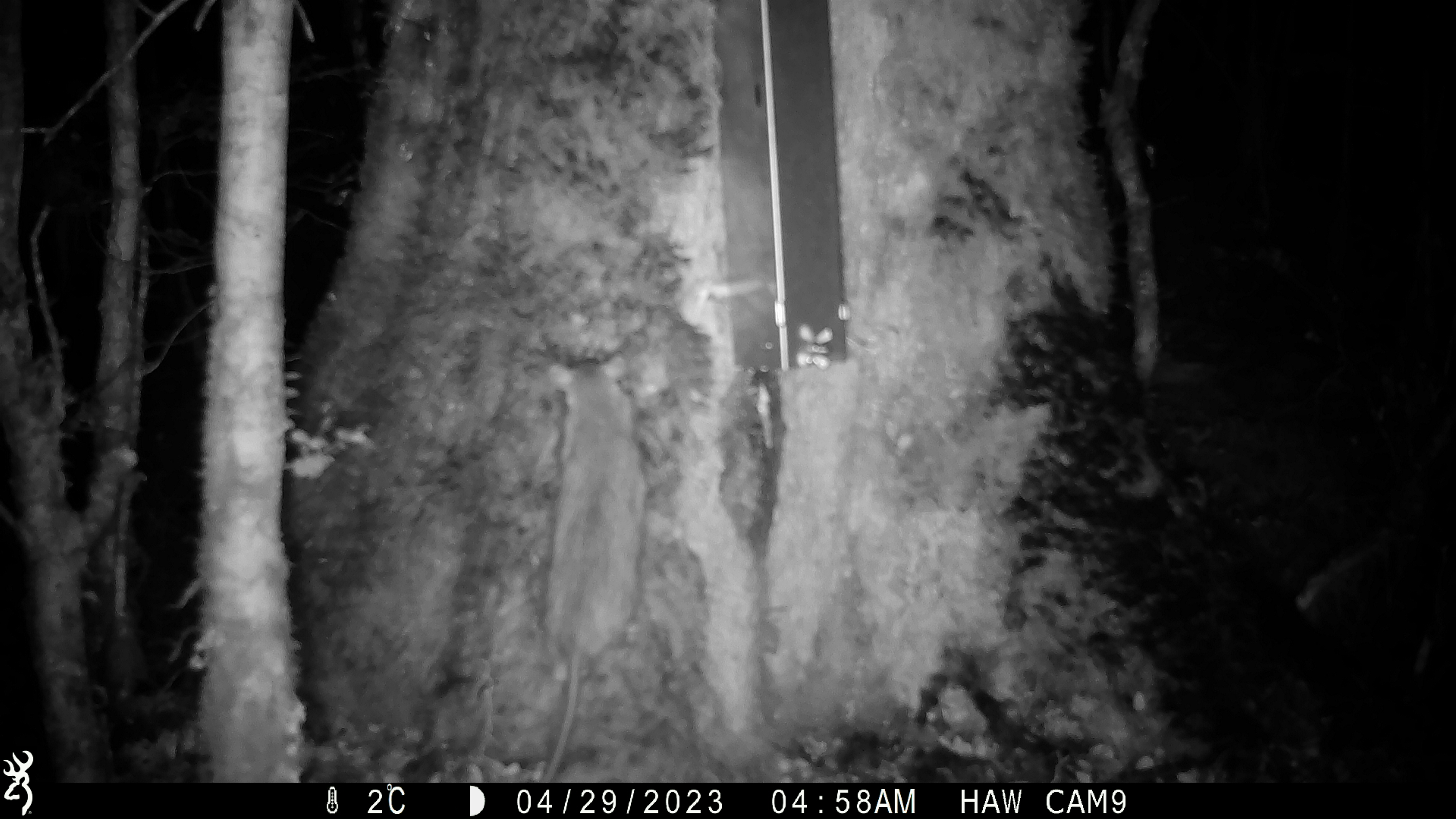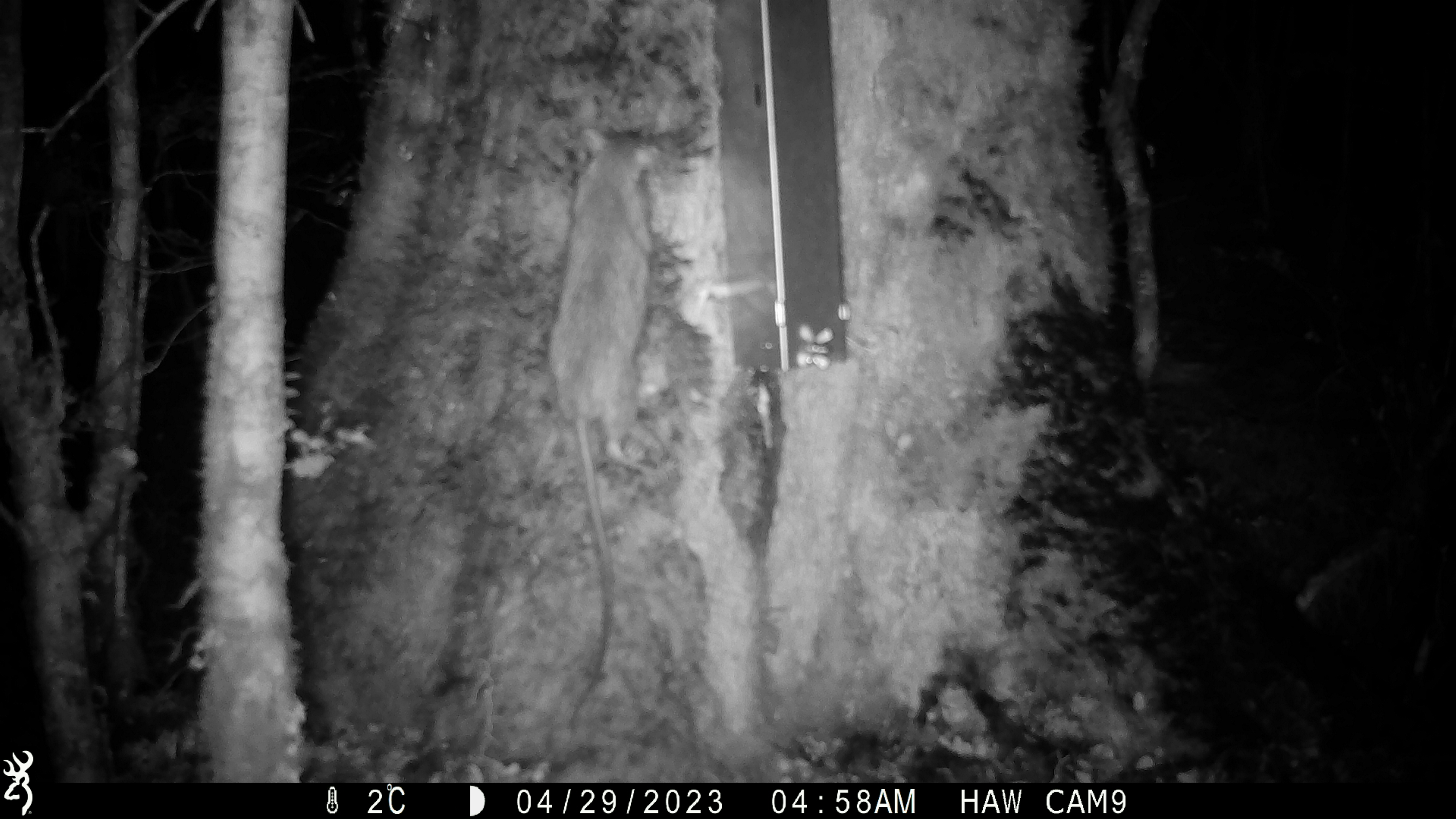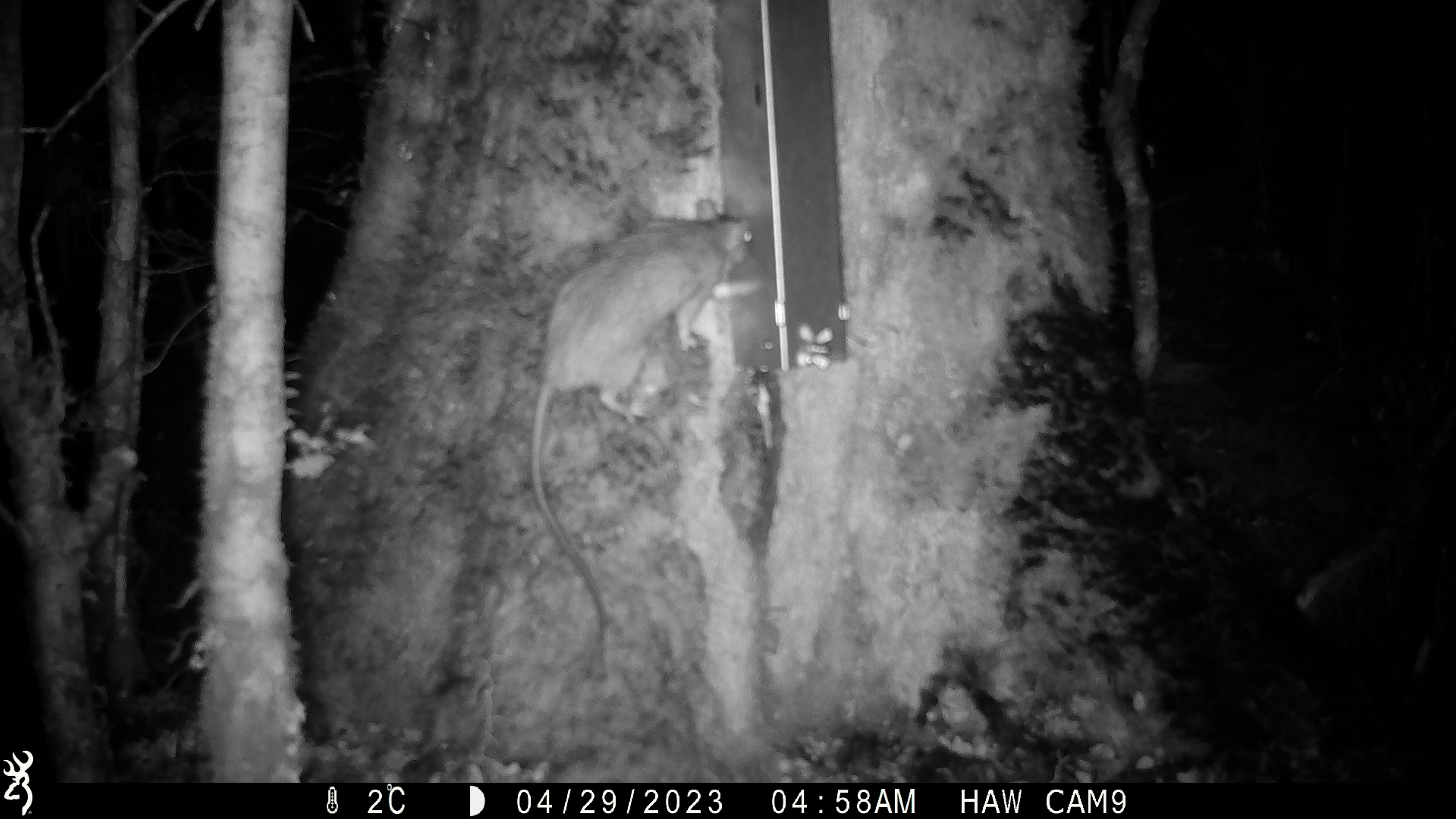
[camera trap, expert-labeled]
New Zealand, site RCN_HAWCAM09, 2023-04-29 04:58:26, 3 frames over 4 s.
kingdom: Animalia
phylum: Chordata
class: Mammalia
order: Rodentia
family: Muridae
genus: Rattus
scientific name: Rattus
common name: rat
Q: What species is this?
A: Rat (Rattus).